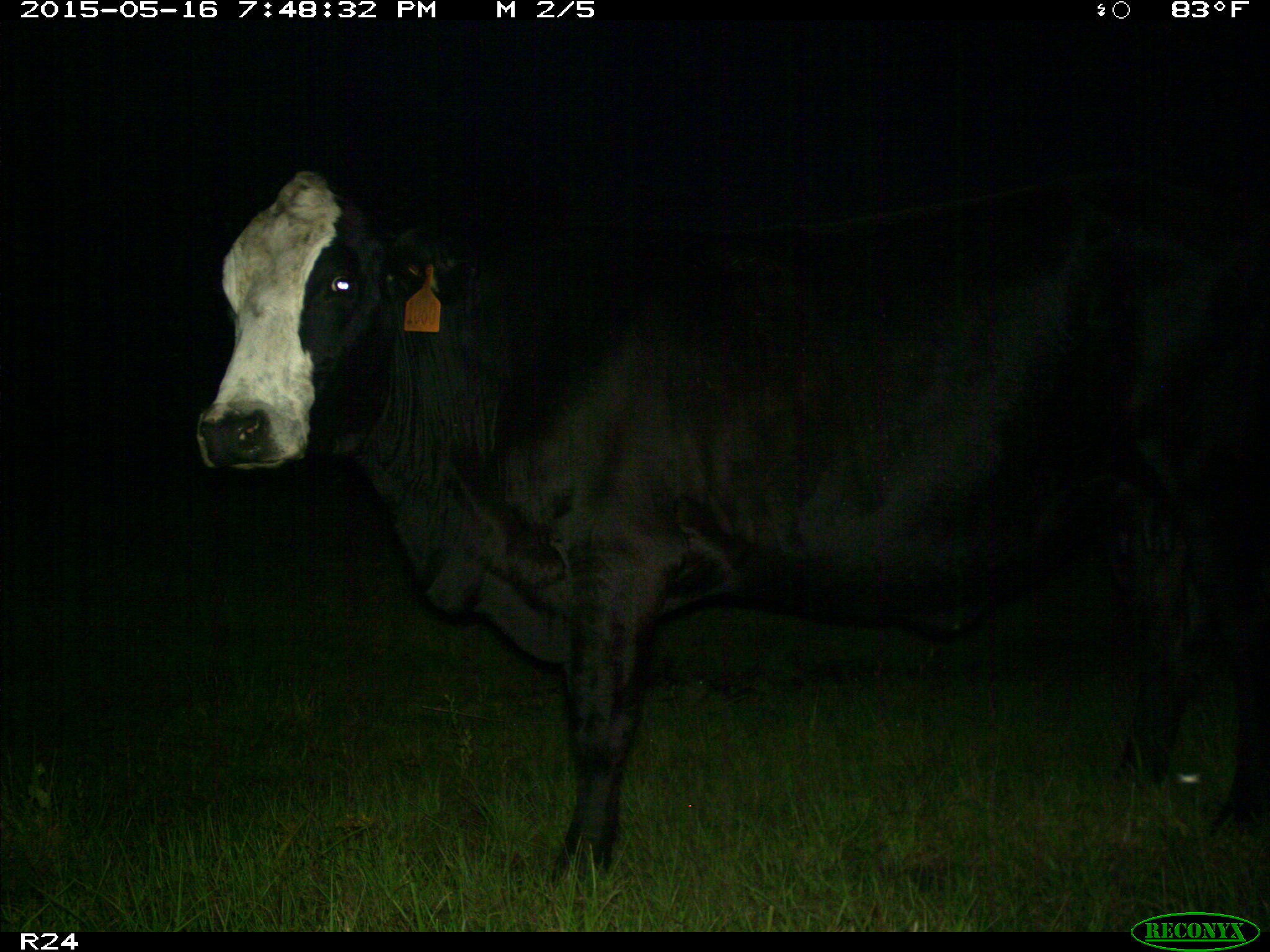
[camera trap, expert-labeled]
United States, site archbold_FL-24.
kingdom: Animalia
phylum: Chordata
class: Mammalia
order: Artiodactyla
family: Bovidae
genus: Bos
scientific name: Bos taurus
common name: domestic cow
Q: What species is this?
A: Bos taurus (domestic cow).